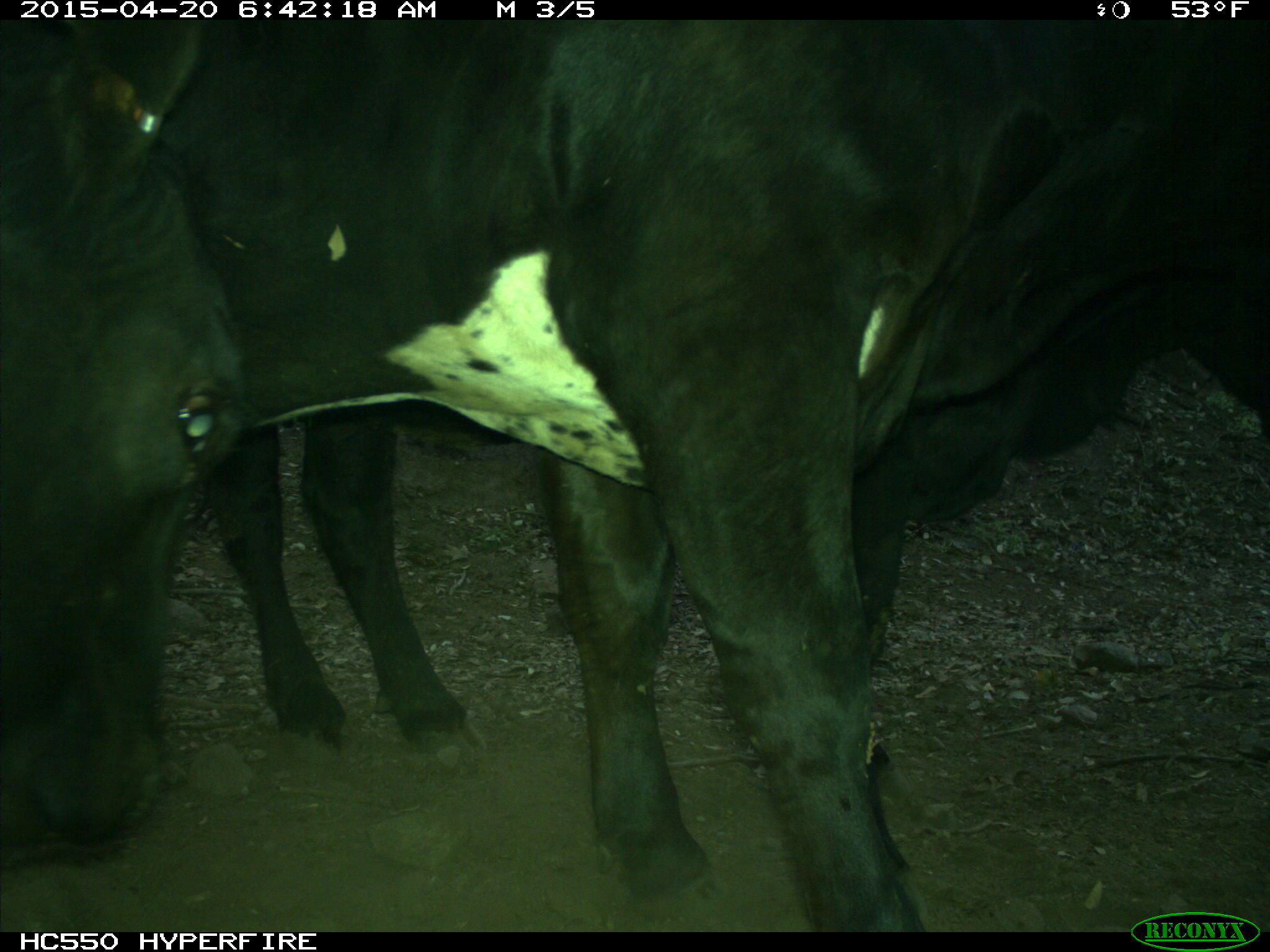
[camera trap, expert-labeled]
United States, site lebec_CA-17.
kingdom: Animalia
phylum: Chordata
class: Mammalia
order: Artiodactyla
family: Bovidae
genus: Bos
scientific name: Bos taurus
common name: domestic cow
Bos taurus (domestic cow).